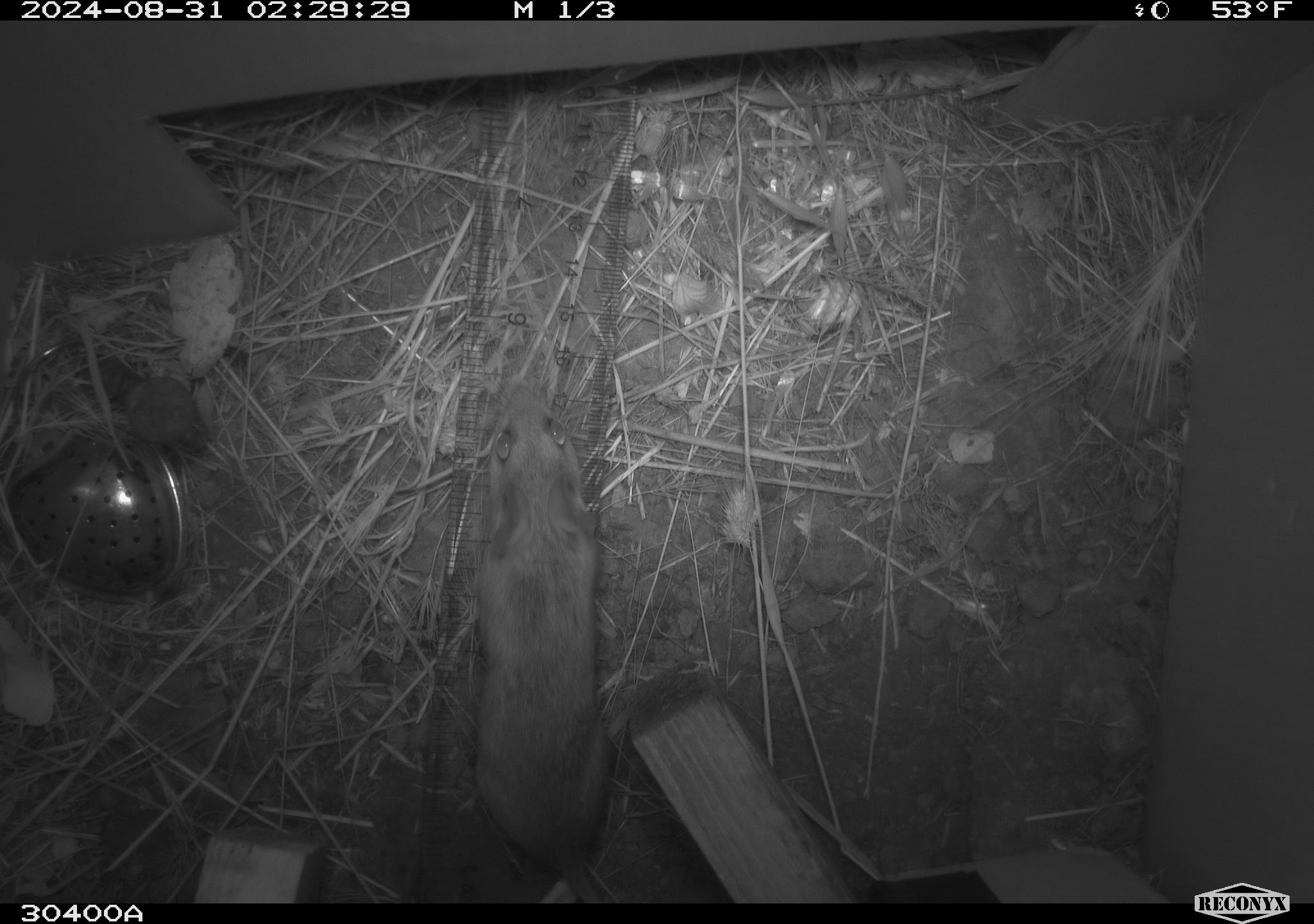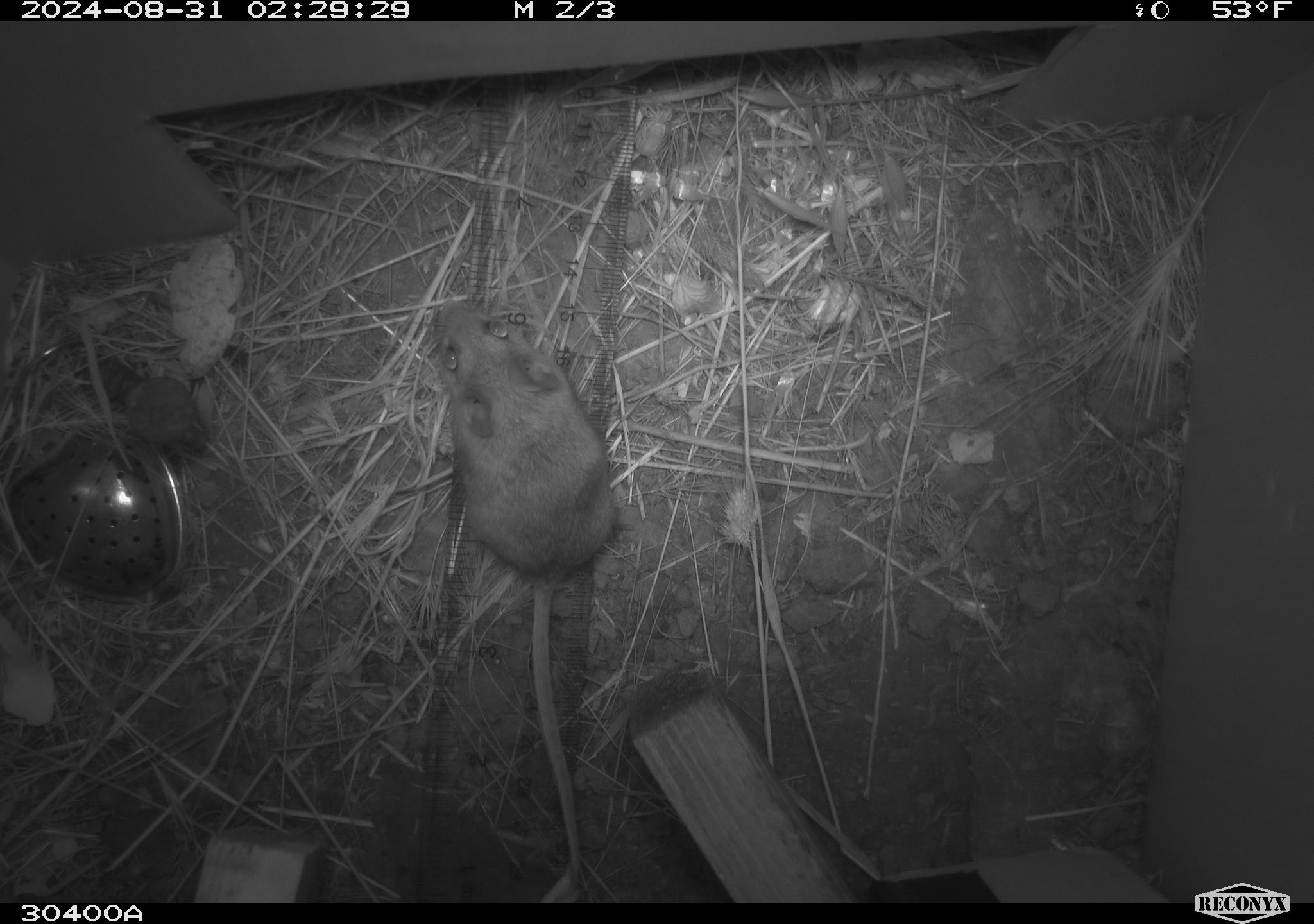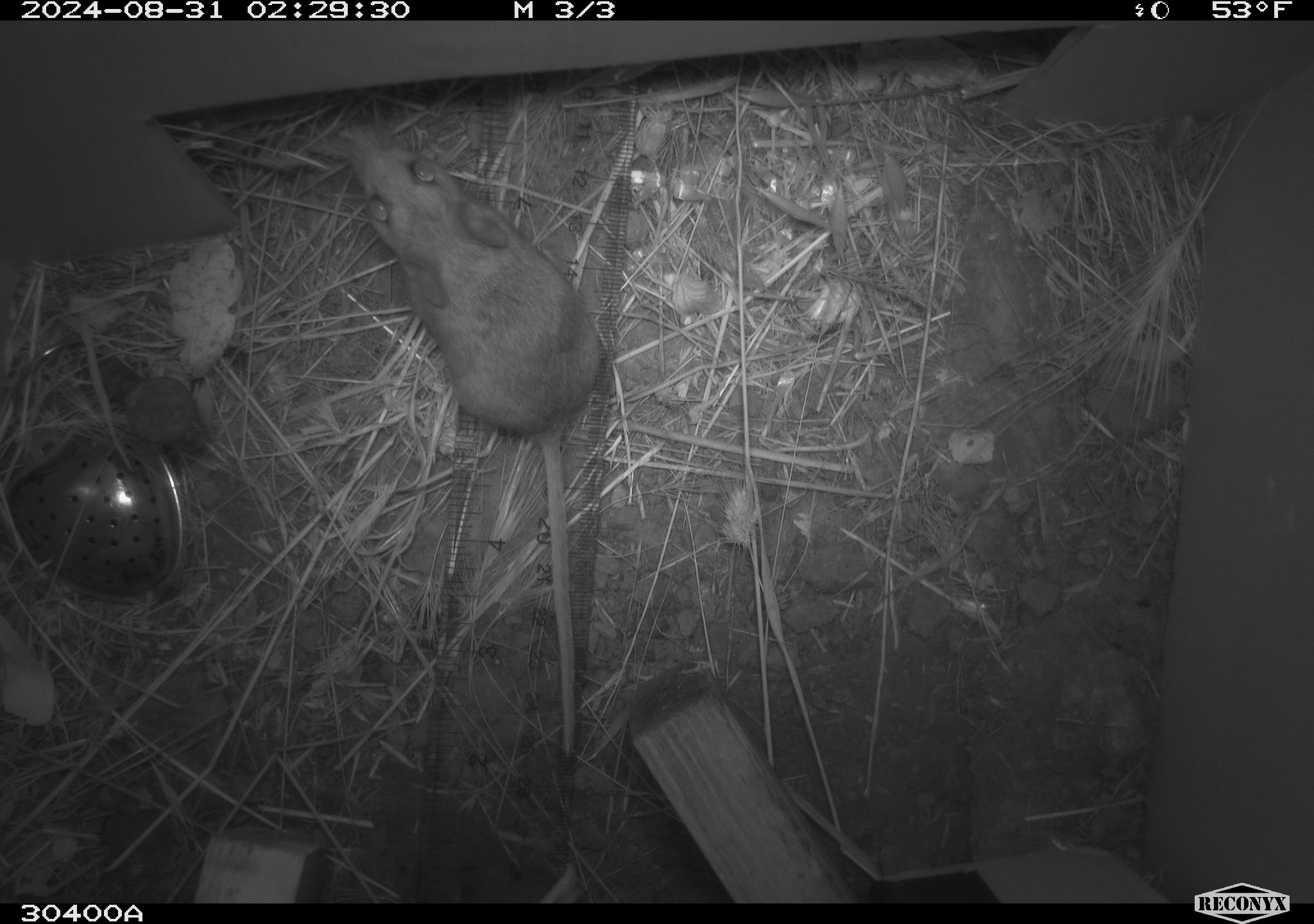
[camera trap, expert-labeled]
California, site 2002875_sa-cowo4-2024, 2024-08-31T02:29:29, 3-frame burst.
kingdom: Animalia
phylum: Chordata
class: Mammalia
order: Rodentia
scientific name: Rodentia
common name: rodent